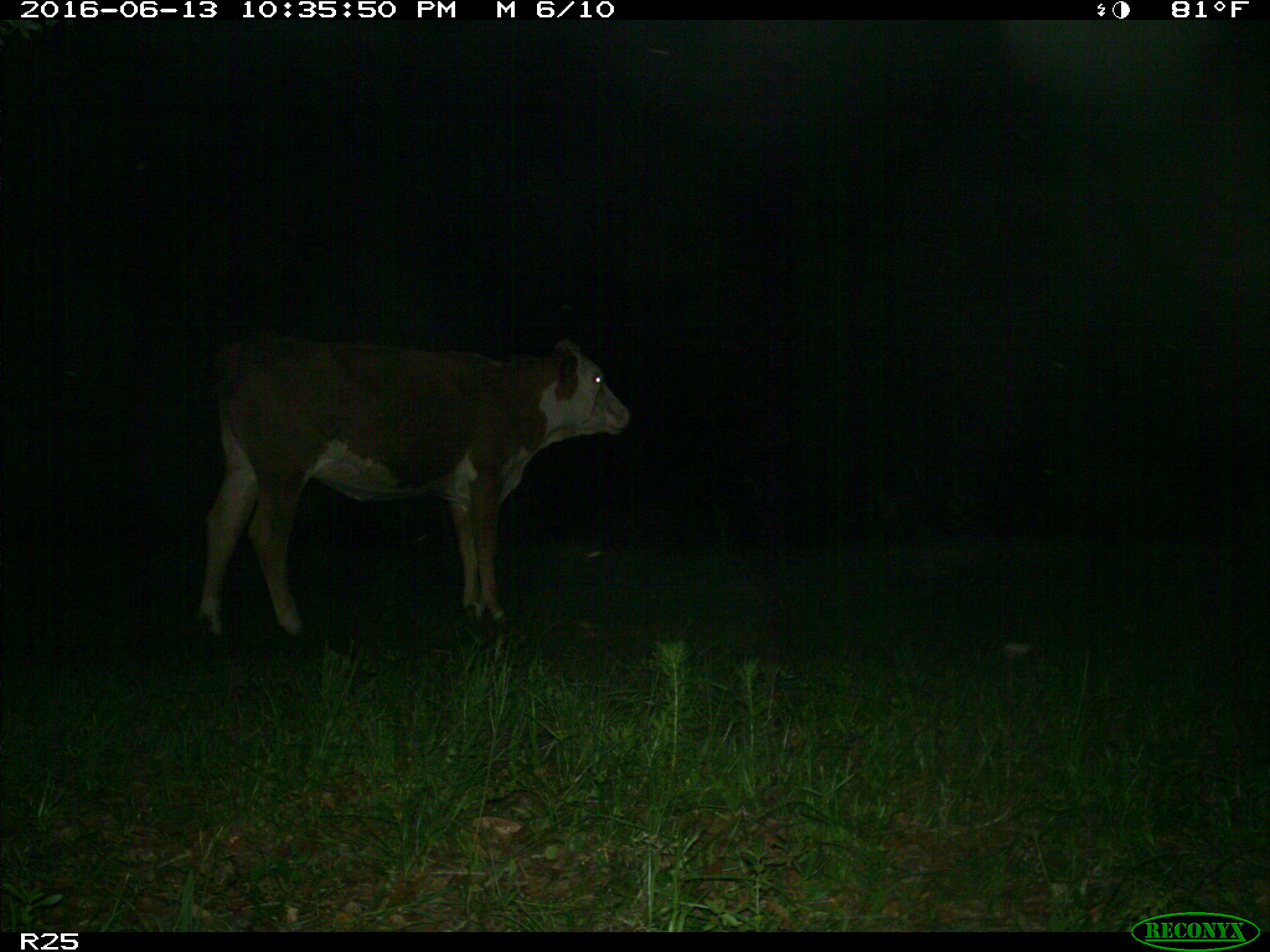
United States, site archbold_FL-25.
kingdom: Animalia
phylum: Chordata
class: Mammalia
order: Artiodactyla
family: Bovidae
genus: Bos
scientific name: Bos taurus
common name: domestic cow